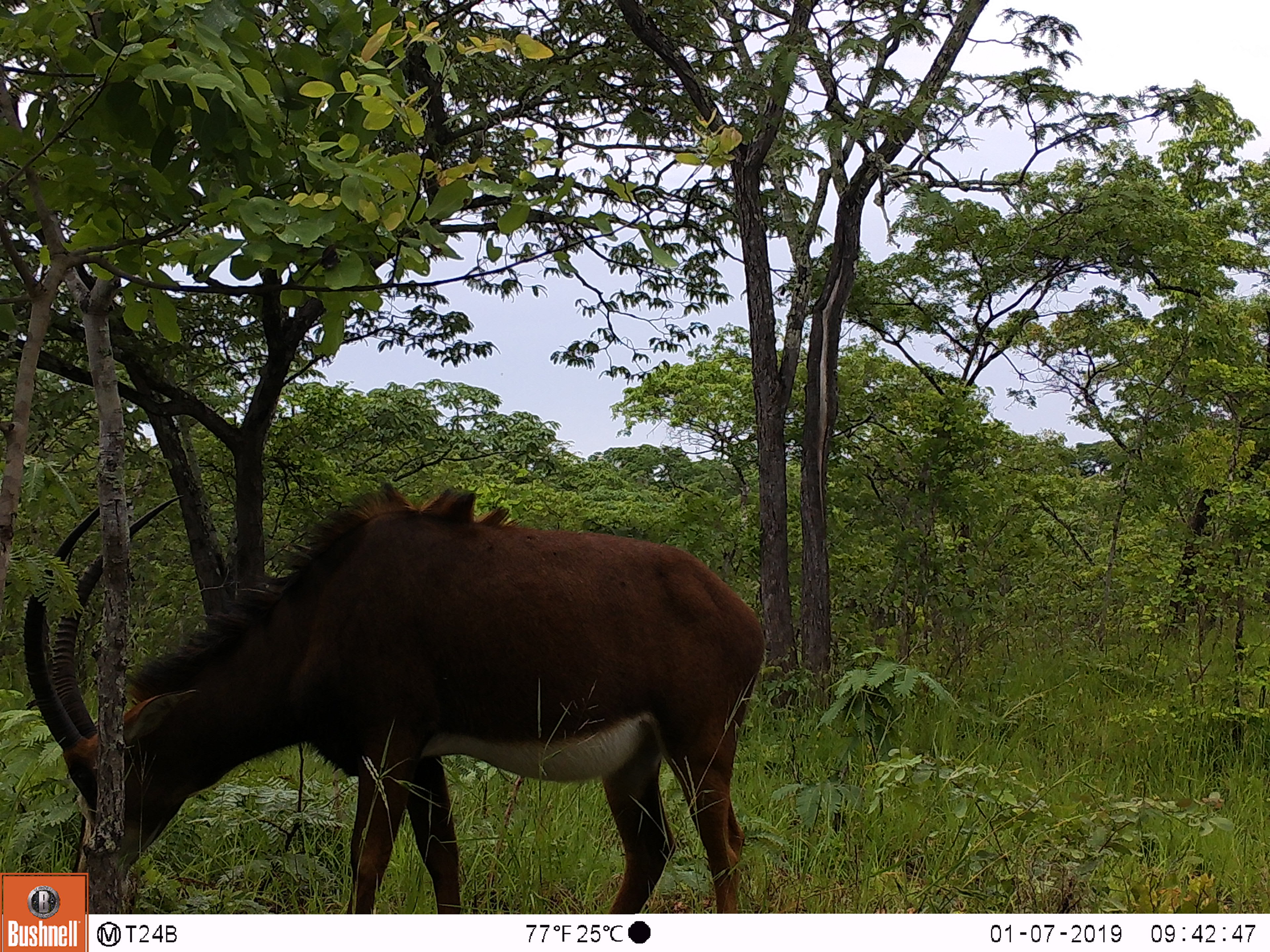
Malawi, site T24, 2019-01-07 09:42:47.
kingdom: Animalia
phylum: Chordata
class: Mammalia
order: Artiodactyla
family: Bovidae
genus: Hippotragus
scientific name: Hippotragus niger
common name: sable antelope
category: sable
Sable (sable antelope) (Hippotragus niger), count 1.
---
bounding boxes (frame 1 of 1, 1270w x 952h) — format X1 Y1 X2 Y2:
sable: 22 480 784 866